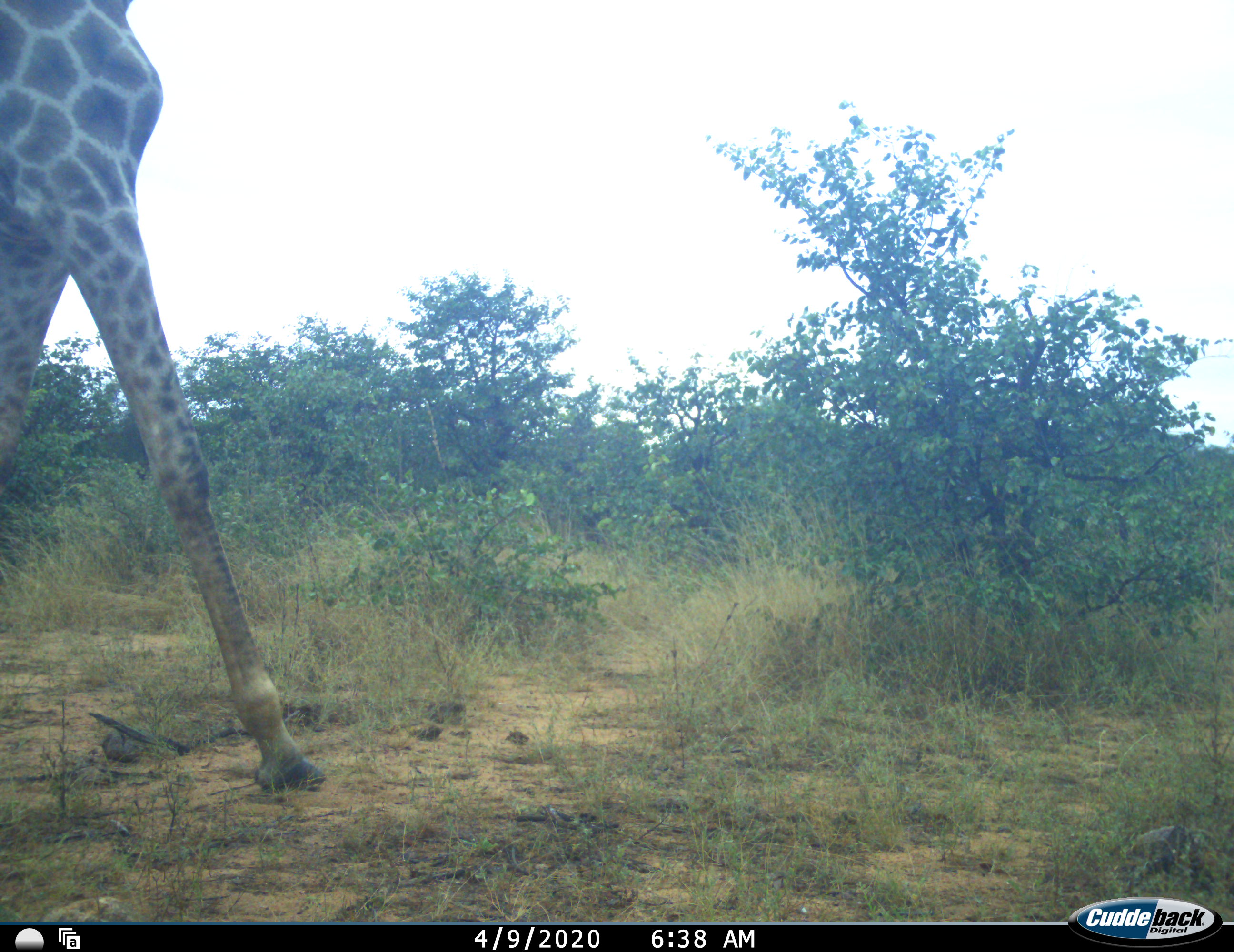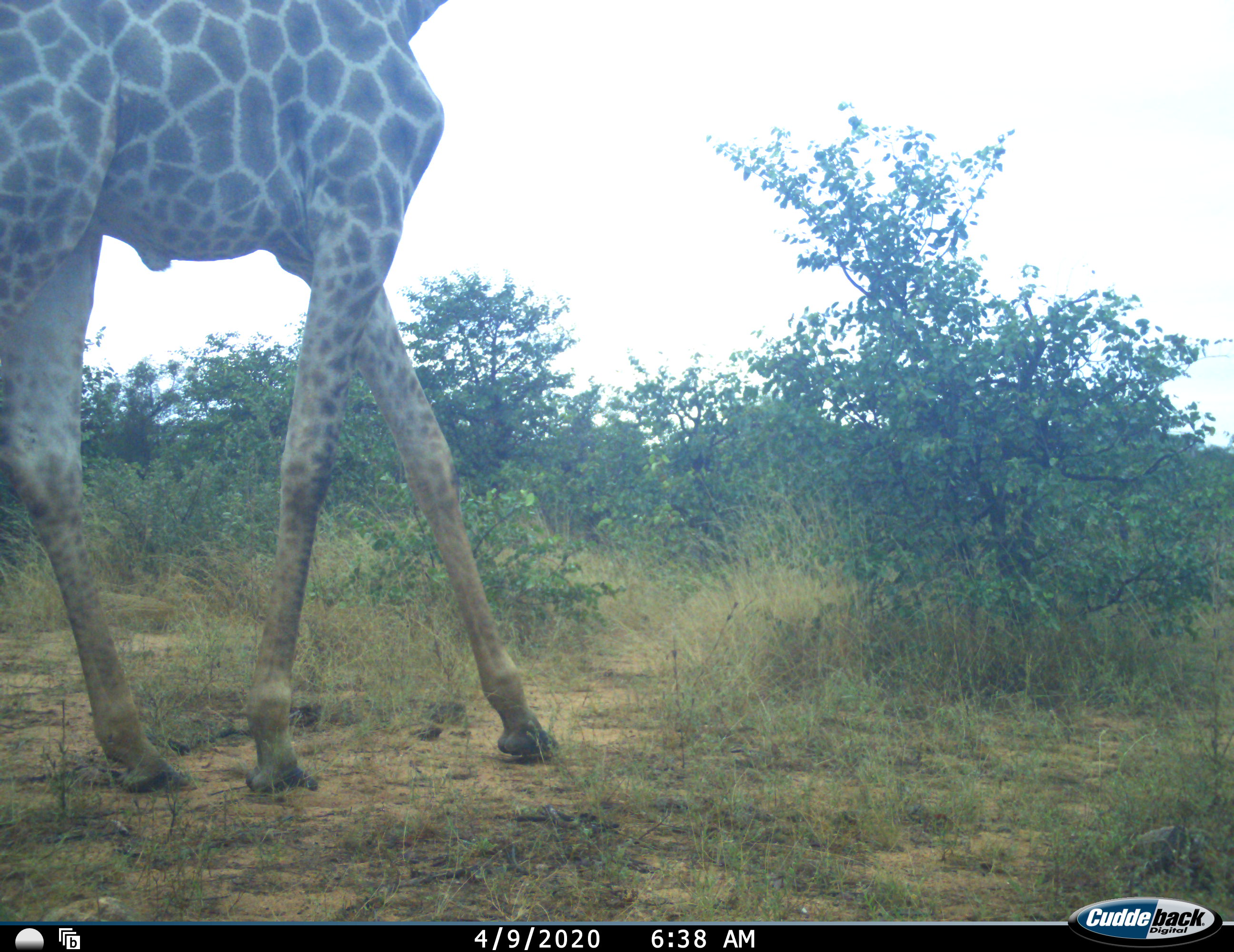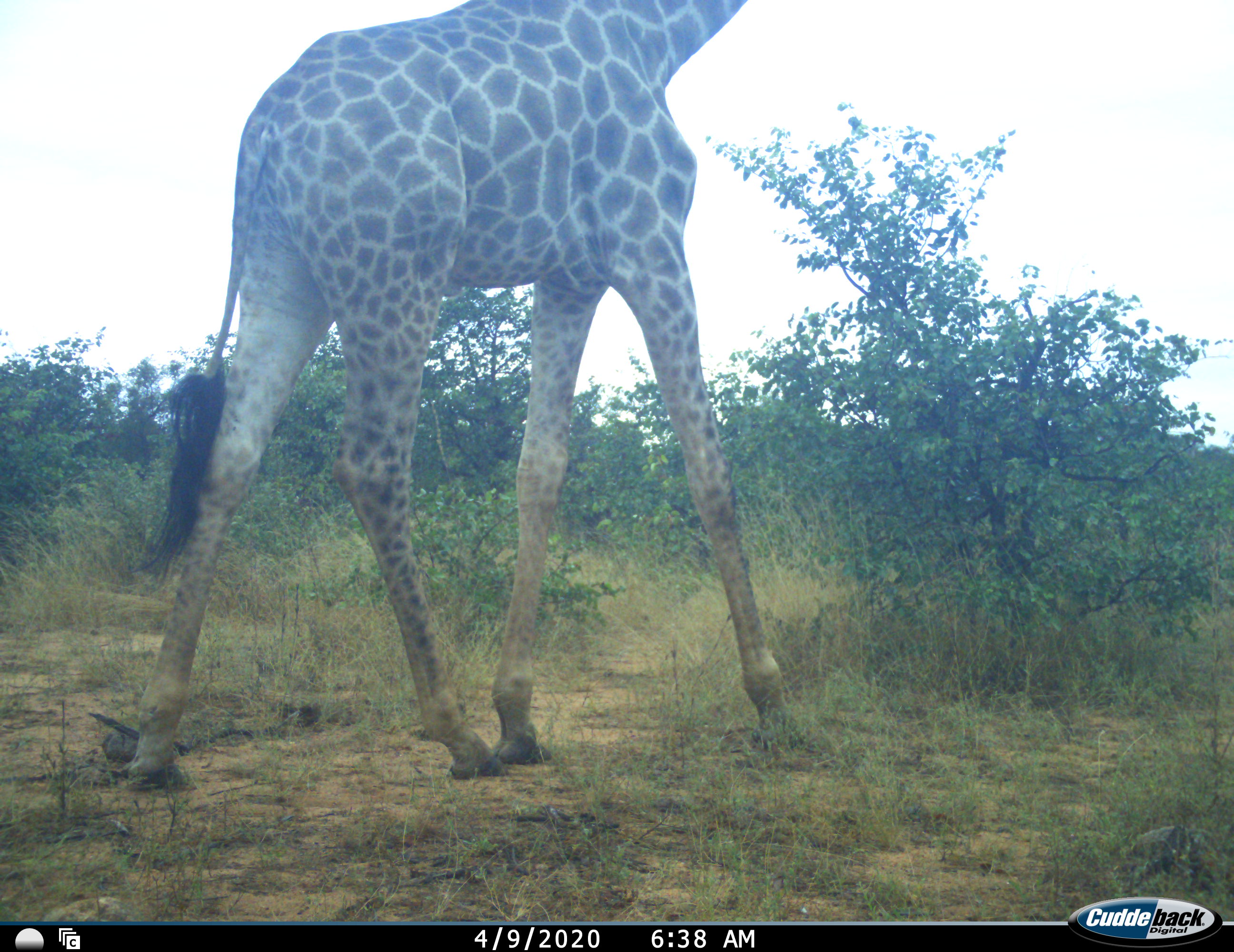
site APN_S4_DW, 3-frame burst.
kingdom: Animalia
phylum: Chordata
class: Mammalia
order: Artiodactyla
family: Giraffidae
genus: Giraffa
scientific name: Giraffa camelopardalis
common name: giraffe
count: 1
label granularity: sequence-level